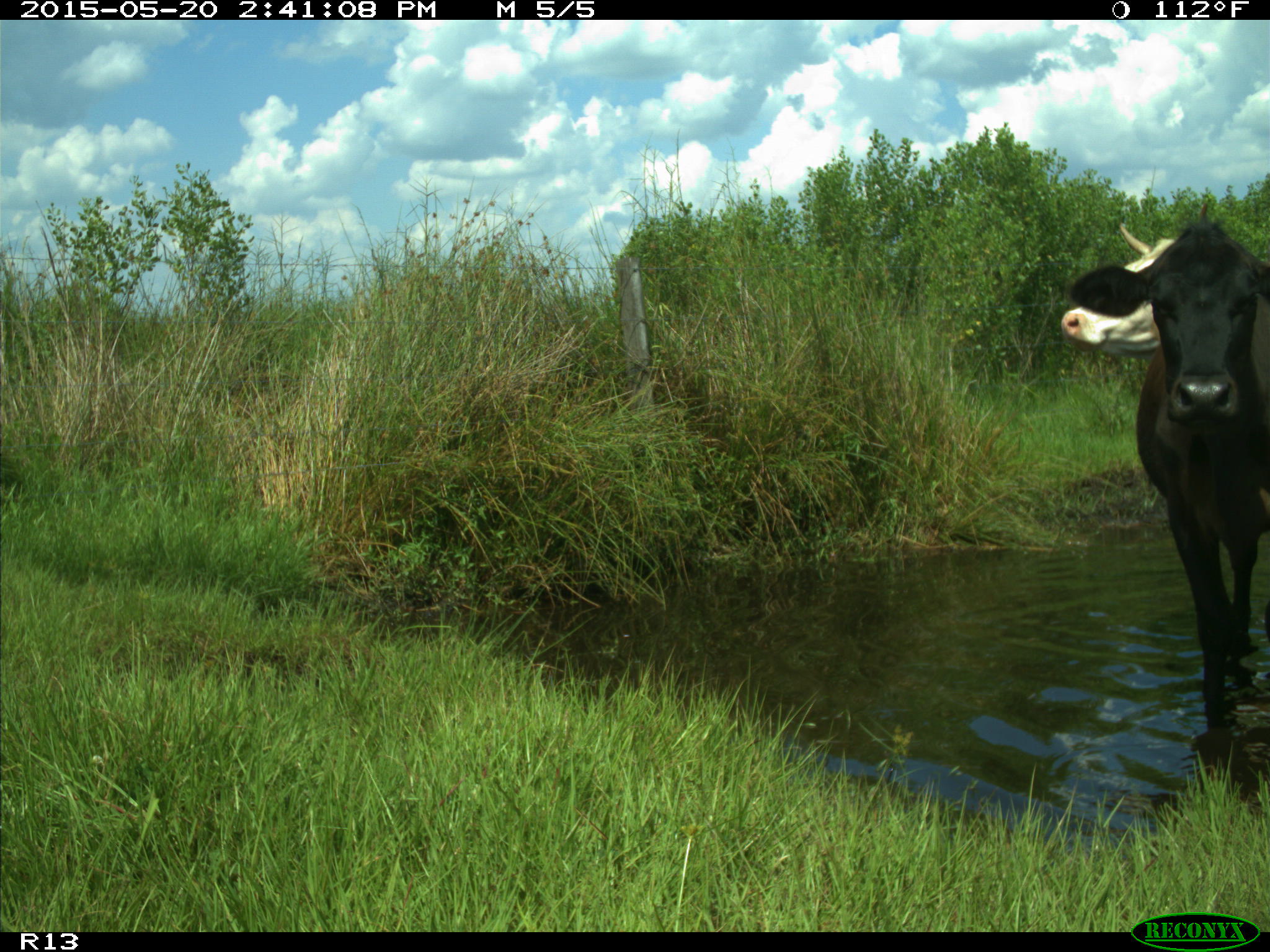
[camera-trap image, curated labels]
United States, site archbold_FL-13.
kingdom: Animalia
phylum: Chordata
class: Mammalia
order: Artiodactyla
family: Bovidae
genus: Bos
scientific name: Bos taurus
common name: domestic cow